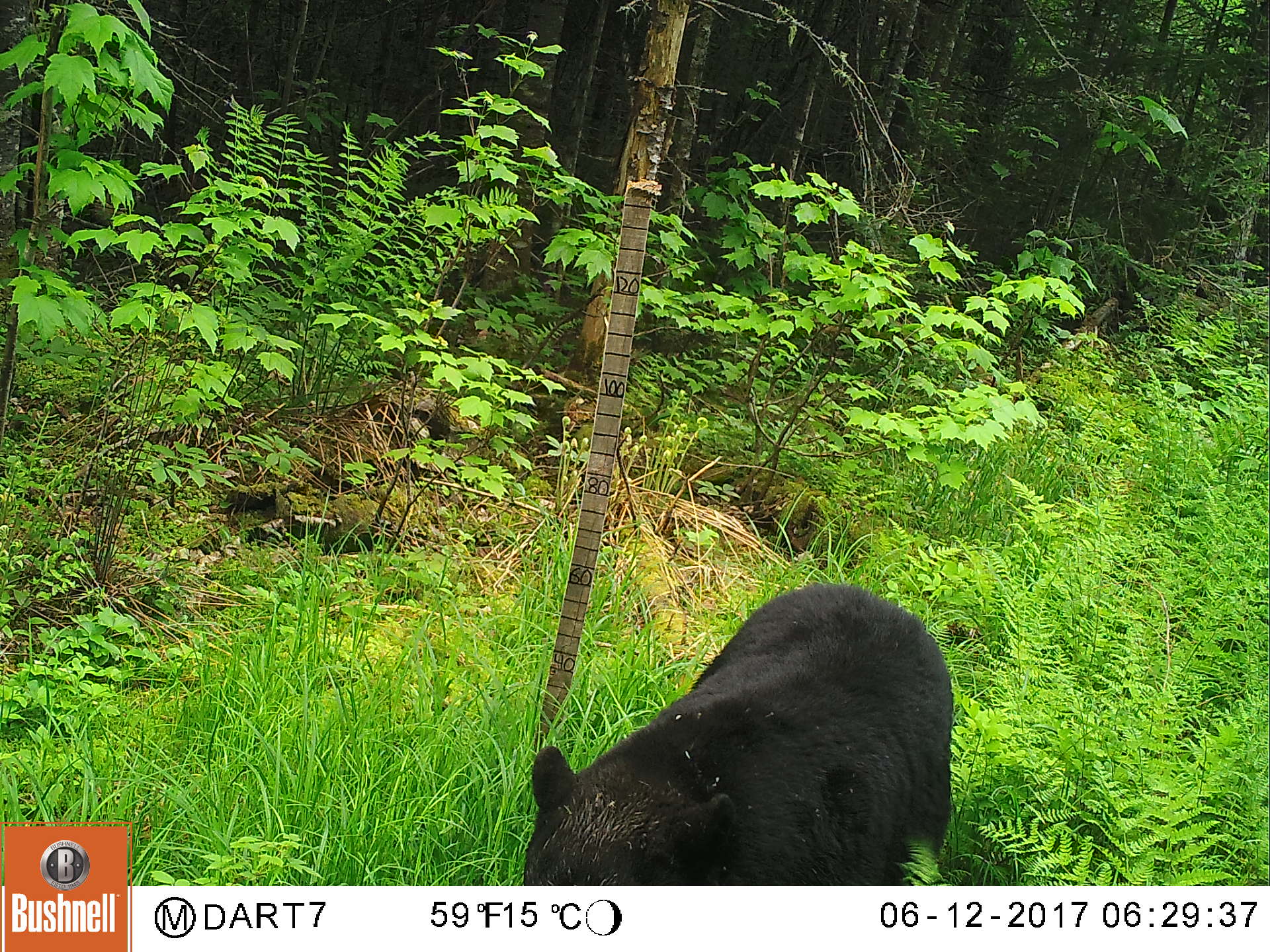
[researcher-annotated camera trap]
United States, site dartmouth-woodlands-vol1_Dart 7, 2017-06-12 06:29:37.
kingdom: Animalia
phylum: Chordata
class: Mammalia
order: Carnivora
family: Ursidae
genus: Ursus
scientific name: Ursus americanus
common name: black bear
Black bear (Ursus americanus).